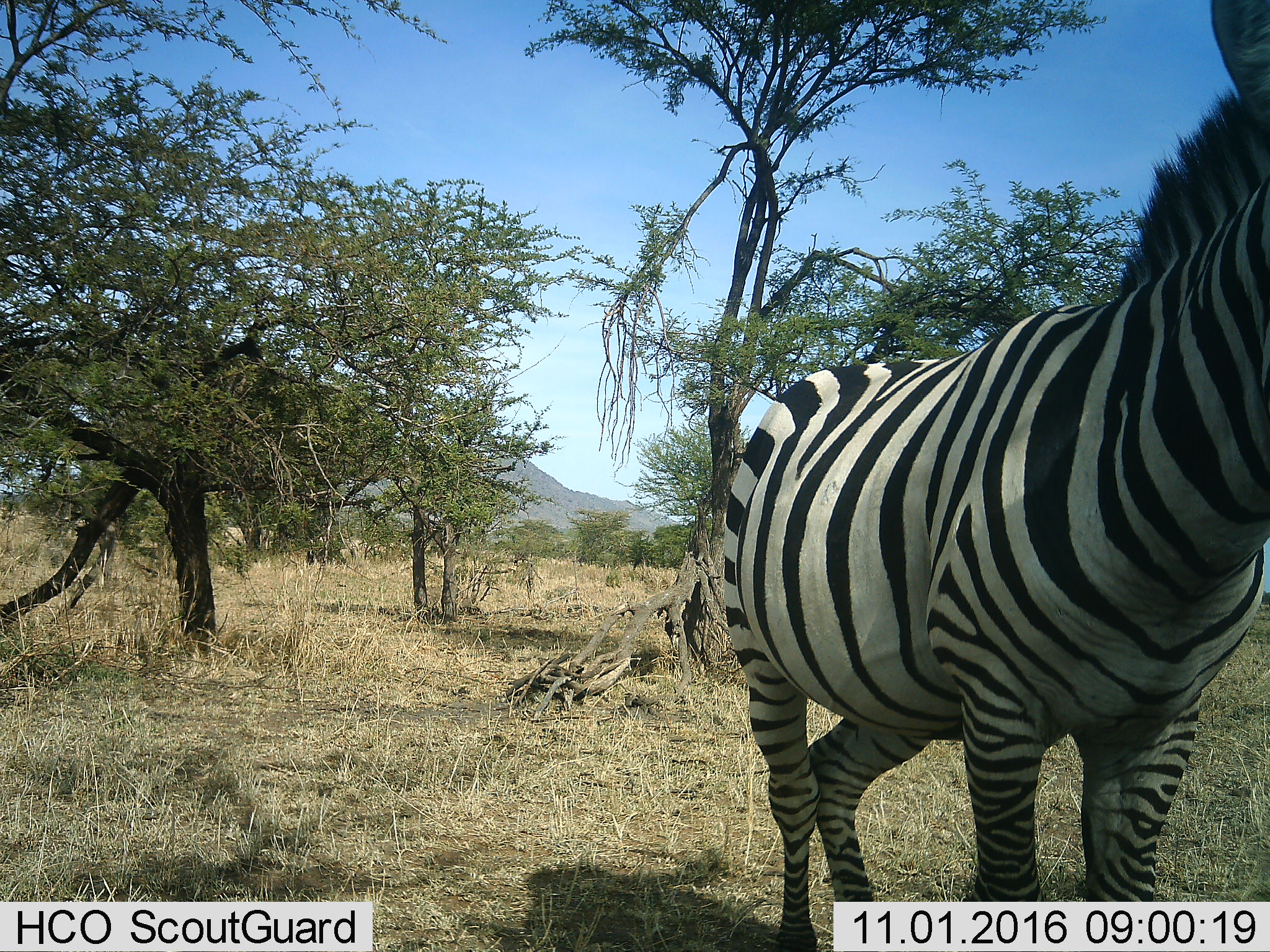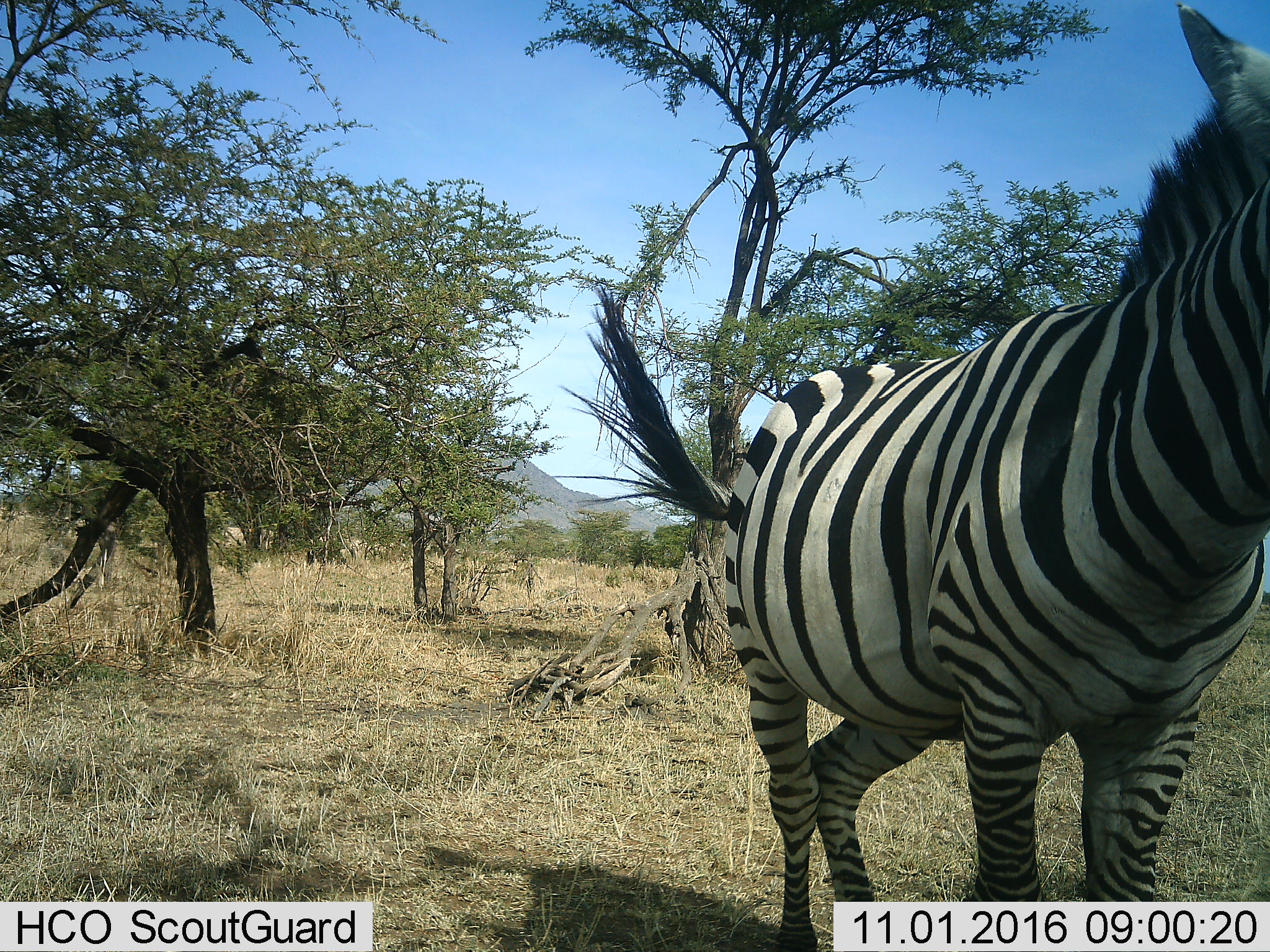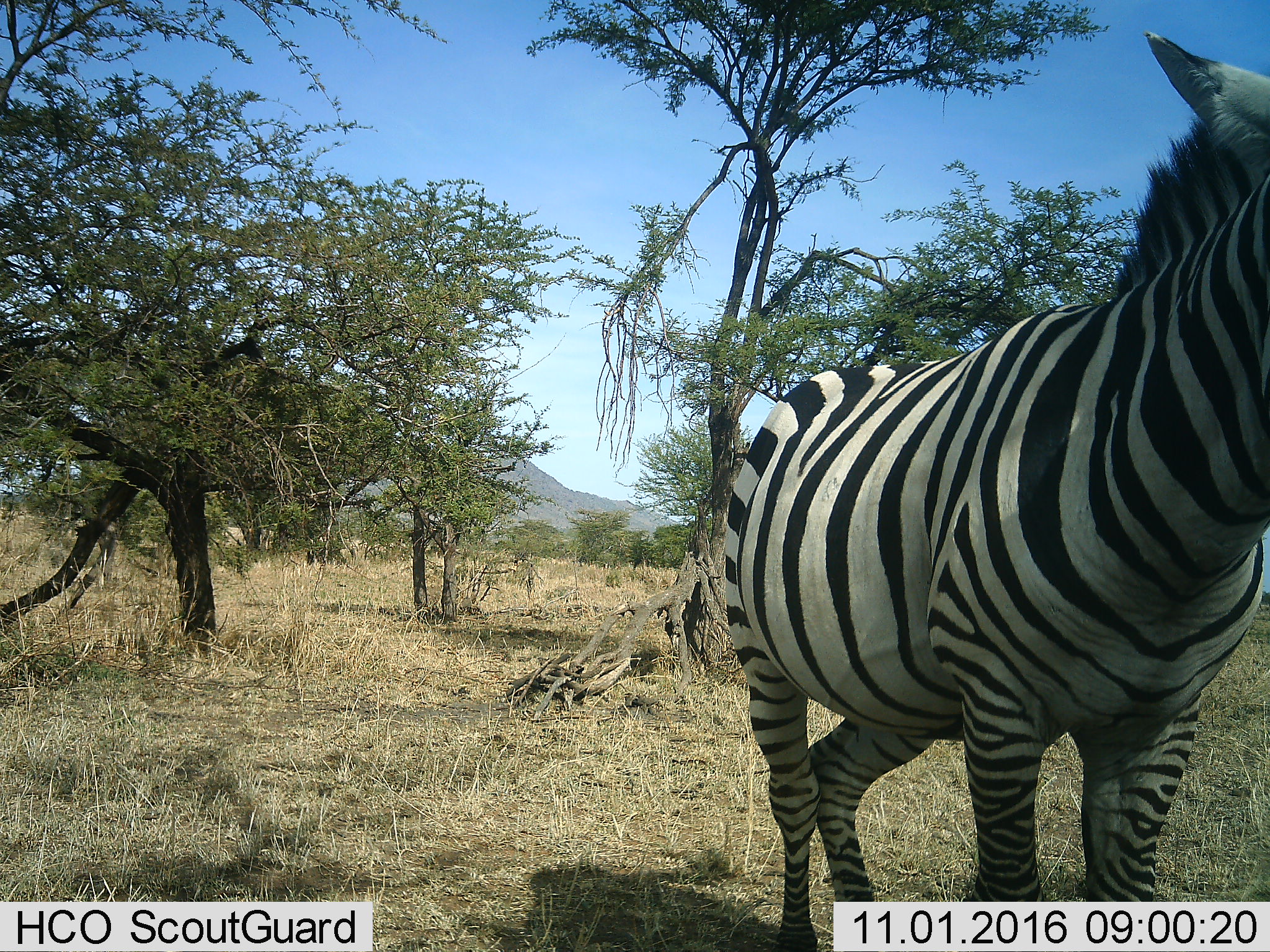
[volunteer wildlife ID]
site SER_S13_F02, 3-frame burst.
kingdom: Animalia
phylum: Chordata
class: Mammalia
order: Perissodactyla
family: Equidae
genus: Equus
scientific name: Equus quagga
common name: plains zebra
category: zebraplains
Zebraplains (plains zebra) (Equus quagga), count 1. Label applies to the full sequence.